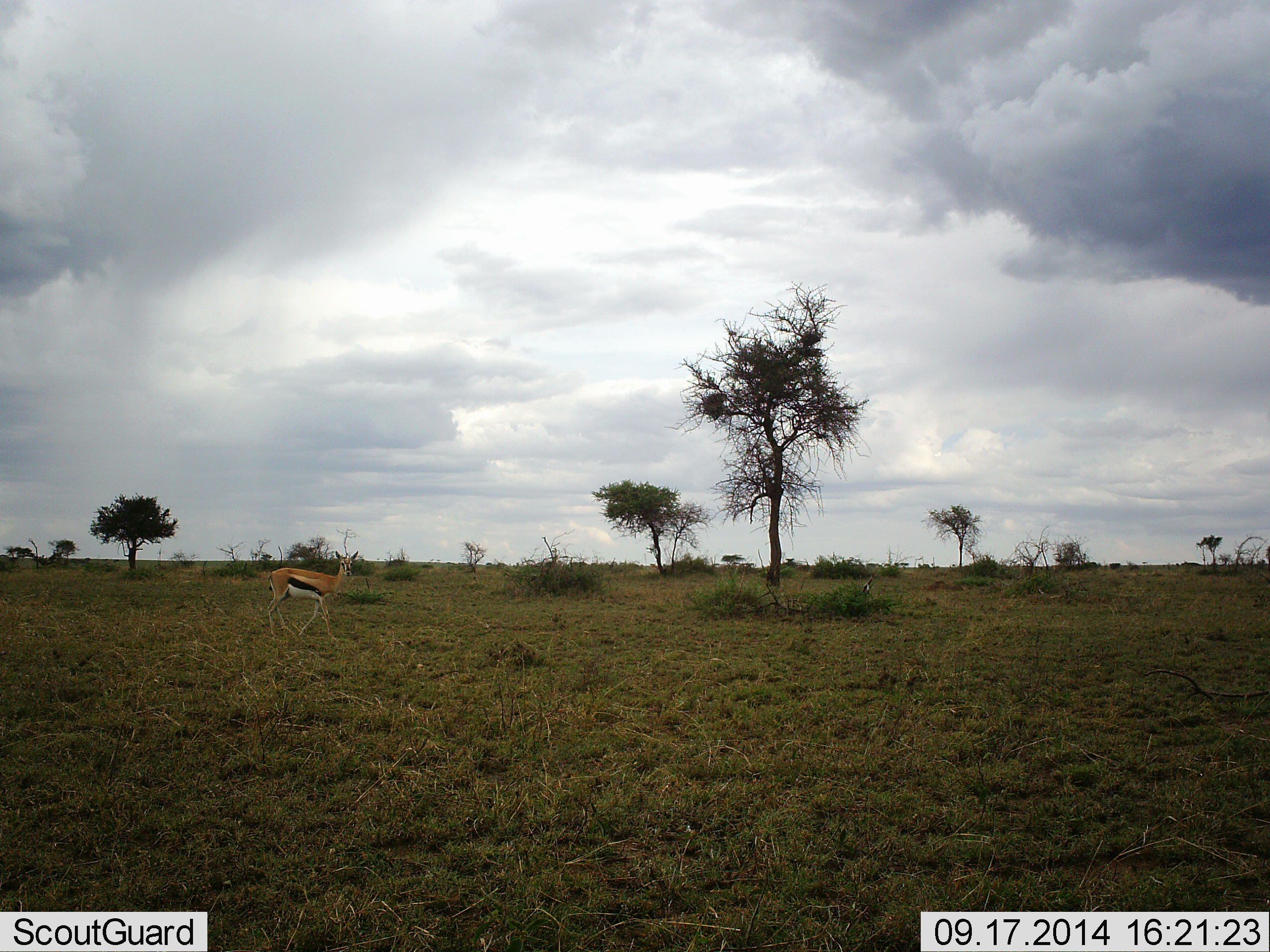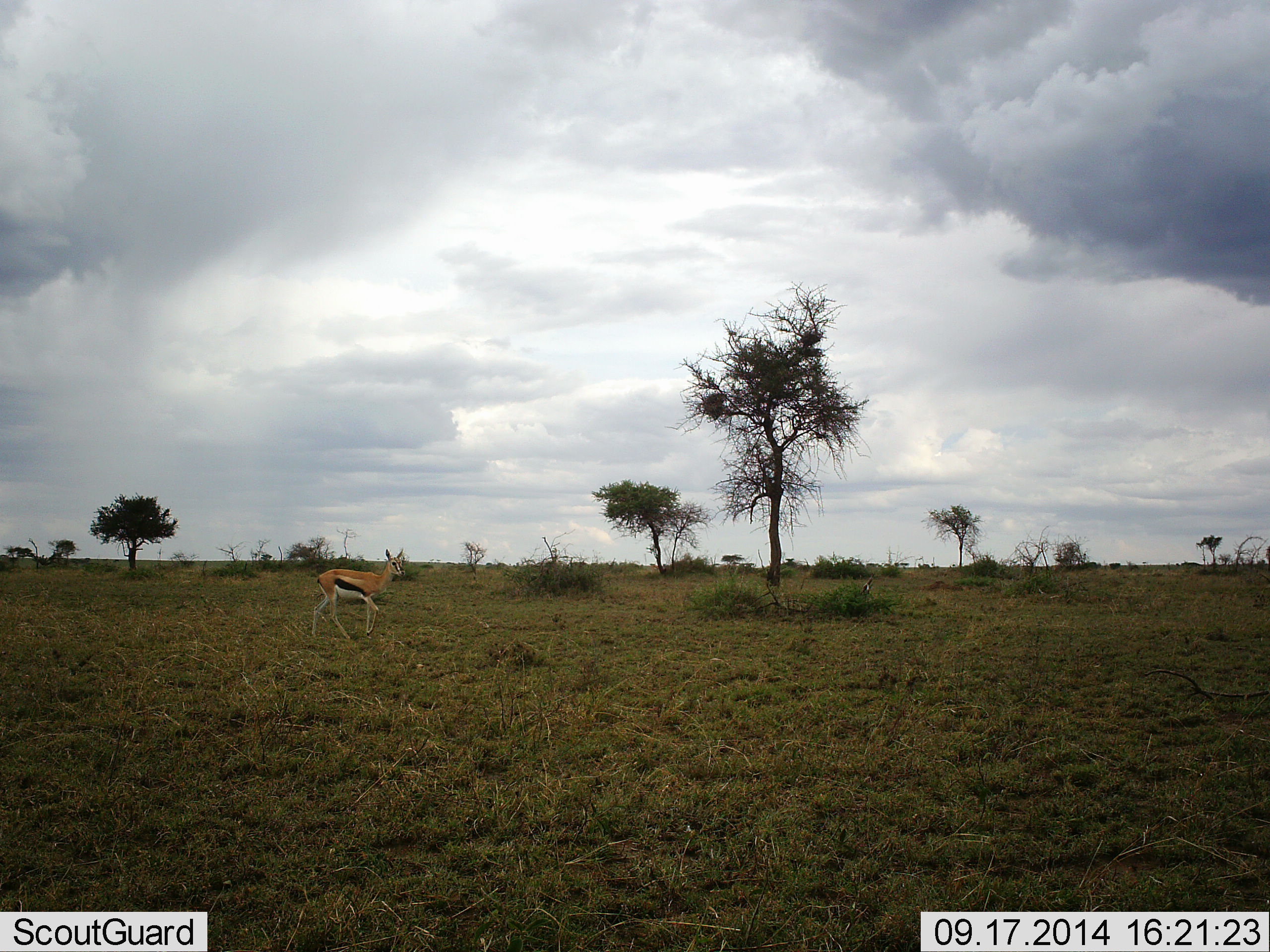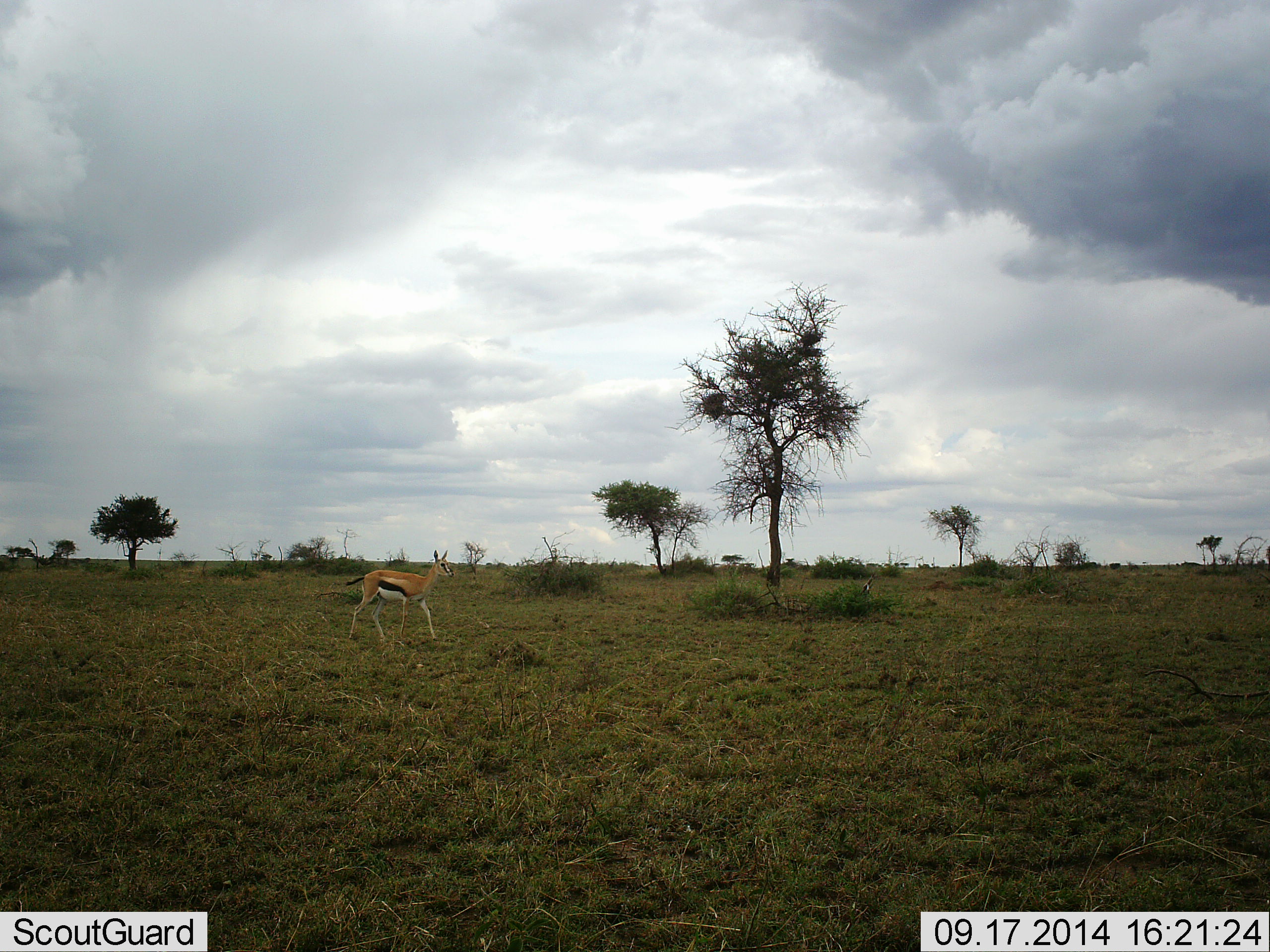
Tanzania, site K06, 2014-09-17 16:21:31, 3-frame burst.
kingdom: Animalia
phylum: Chordata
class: Mammalia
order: Artiodactyla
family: Bovidae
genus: Eudorcas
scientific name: Eudorcas thomsonii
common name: thomson's gazelle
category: gazellethomsons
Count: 1.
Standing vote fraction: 10%.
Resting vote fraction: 0%.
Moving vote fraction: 90%.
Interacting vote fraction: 0%.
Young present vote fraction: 0%.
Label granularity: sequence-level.